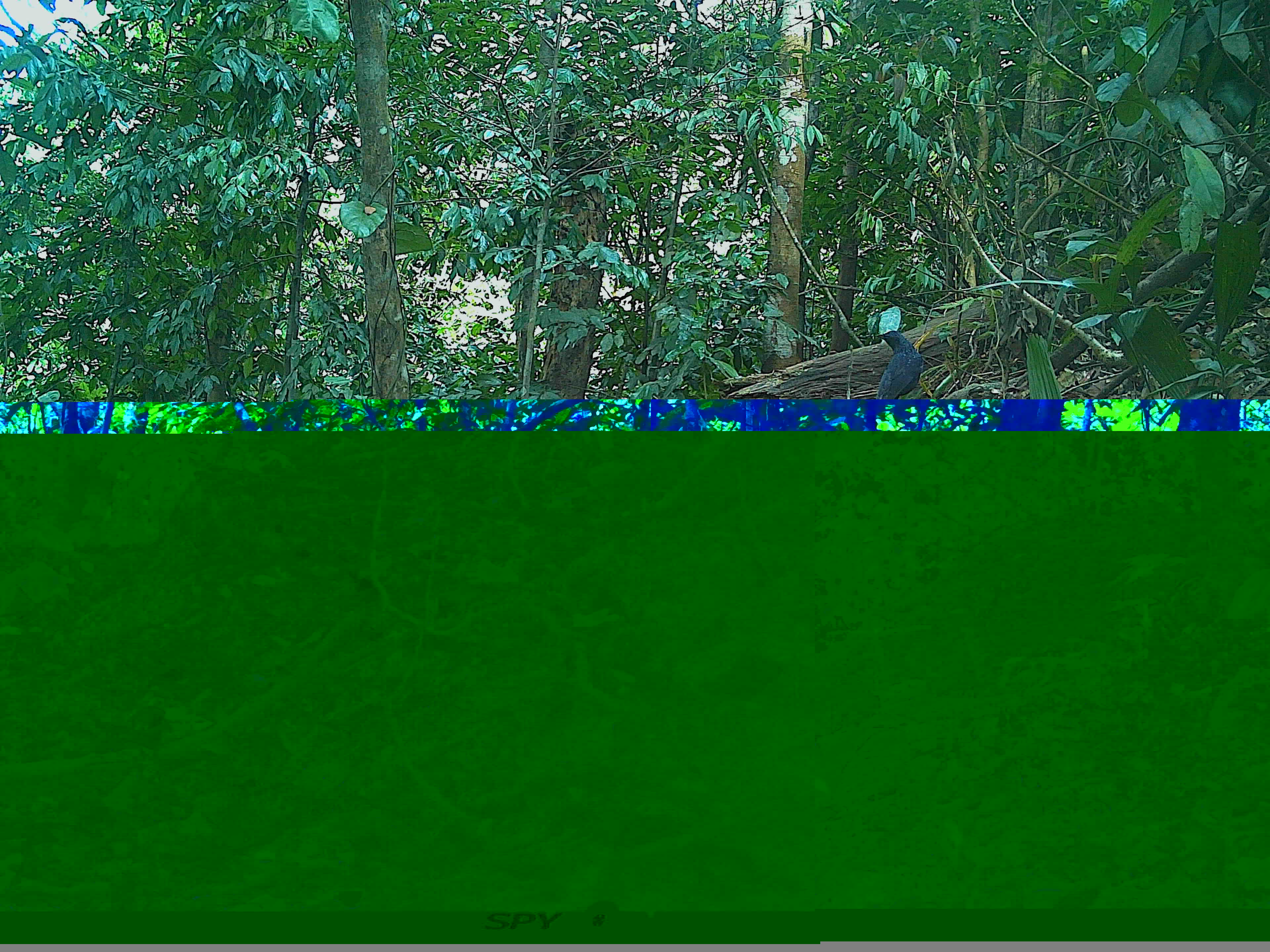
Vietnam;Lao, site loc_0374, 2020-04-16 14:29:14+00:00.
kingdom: Animalia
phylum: Chordata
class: Aves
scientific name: Aves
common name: bird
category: unidentified bird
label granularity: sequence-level